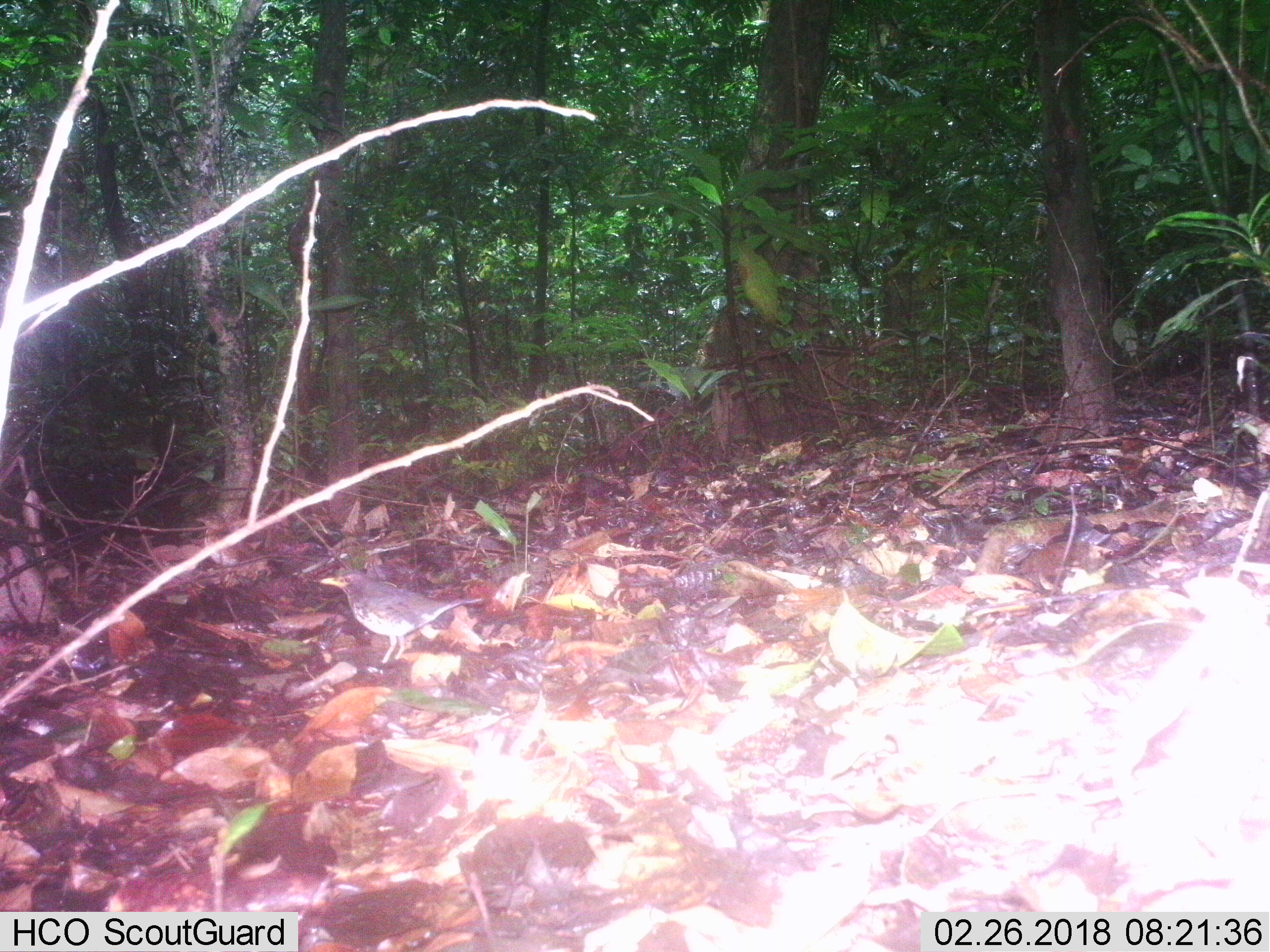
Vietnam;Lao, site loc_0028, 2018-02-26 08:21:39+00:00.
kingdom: Animalia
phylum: Chordata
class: Aves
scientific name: Aves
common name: bird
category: unidentified bird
Unidentified bird (bird) (Aves). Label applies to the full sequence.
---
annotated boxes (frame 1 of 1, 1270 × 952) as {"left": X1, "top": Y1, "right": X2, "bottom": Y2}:
unidentified bird: {"left": 320, "top": 571, "right": 485, "bottom": 663}